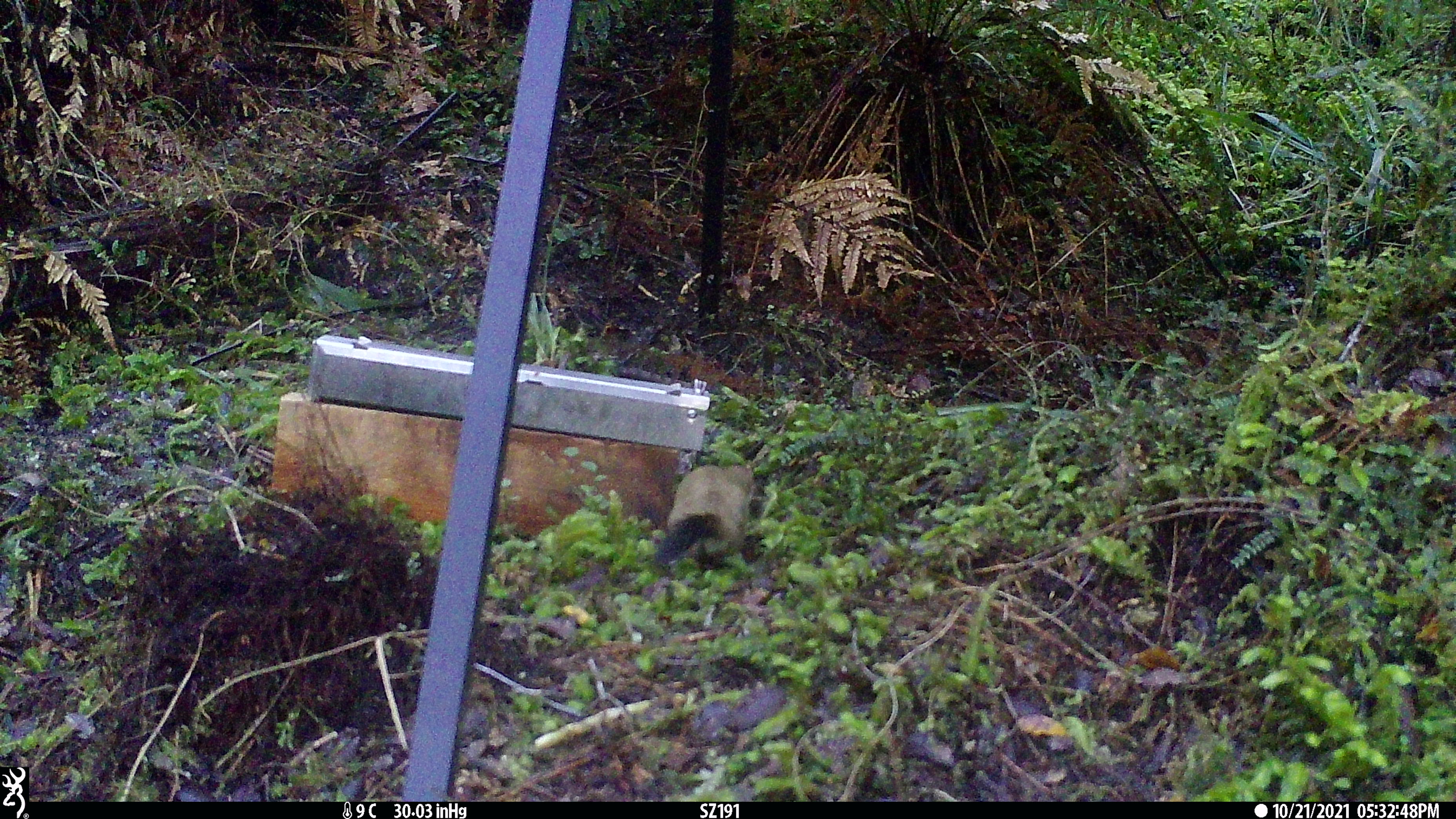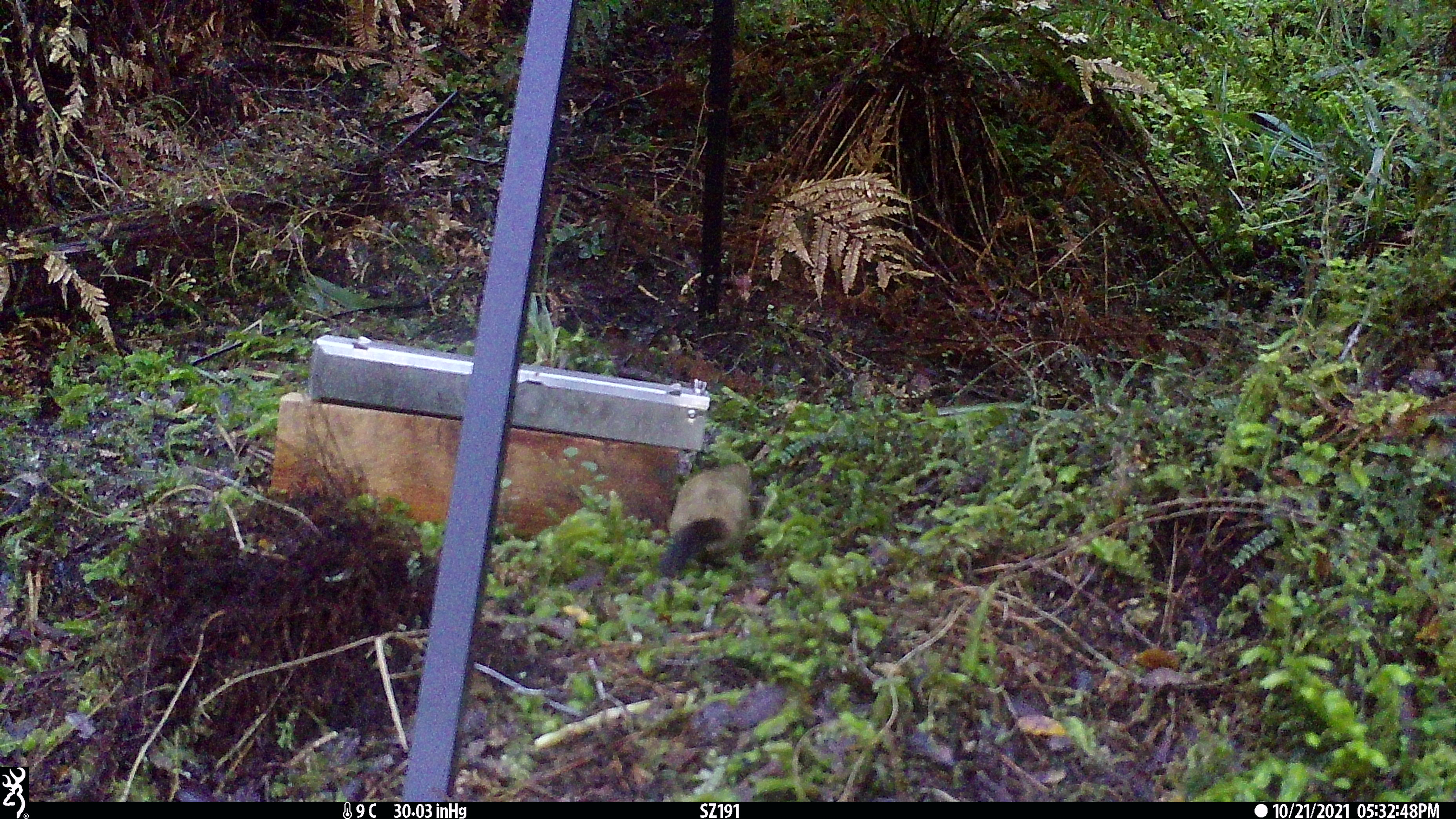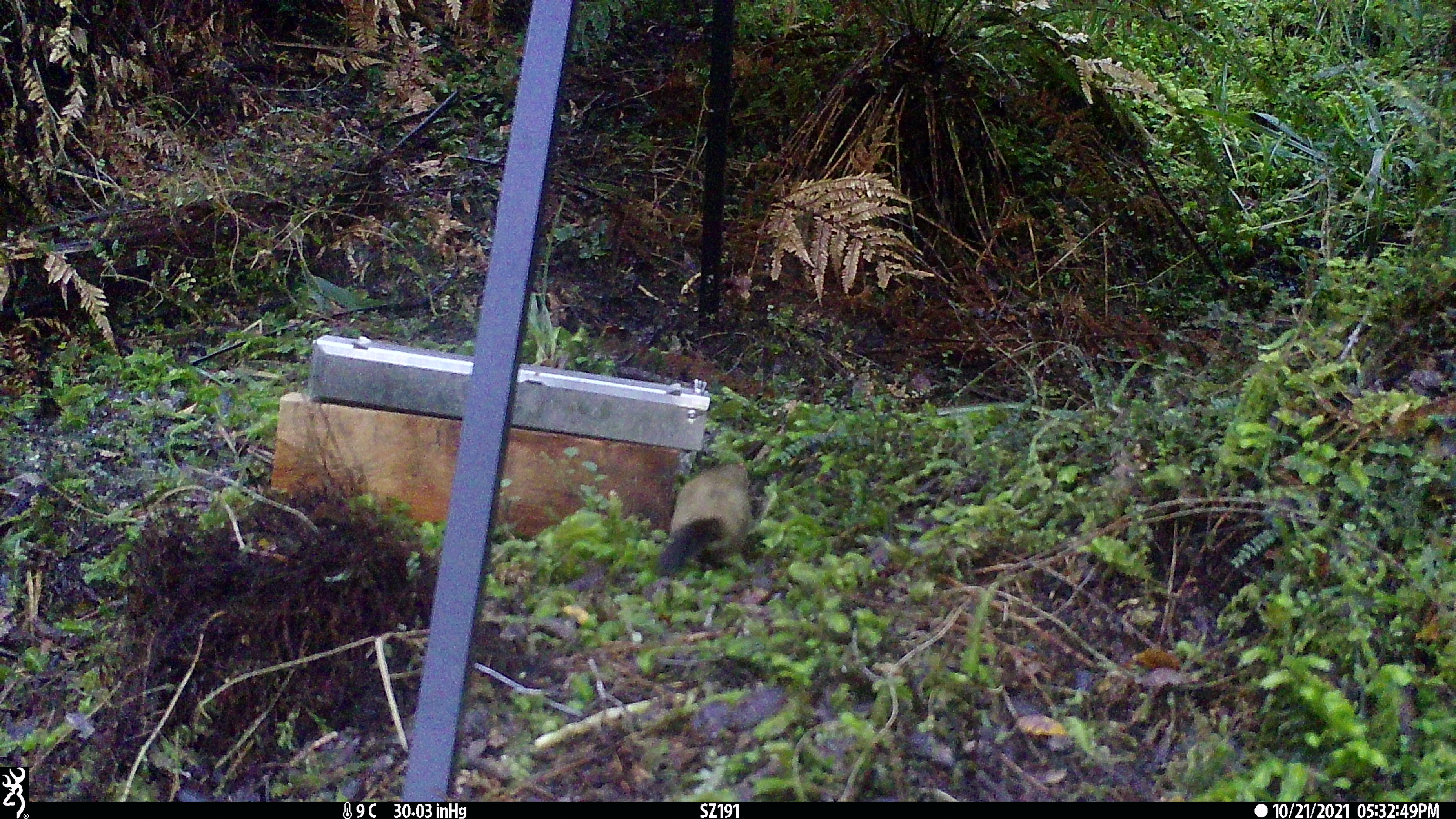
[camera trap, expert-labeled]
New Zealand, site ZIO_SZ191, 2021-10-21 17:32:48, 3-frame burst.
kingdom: Animalia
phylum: Chordata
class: Mammalia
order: Carnivora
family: Mustelidae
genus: Mustela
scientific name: Mustela erminea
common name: stoat